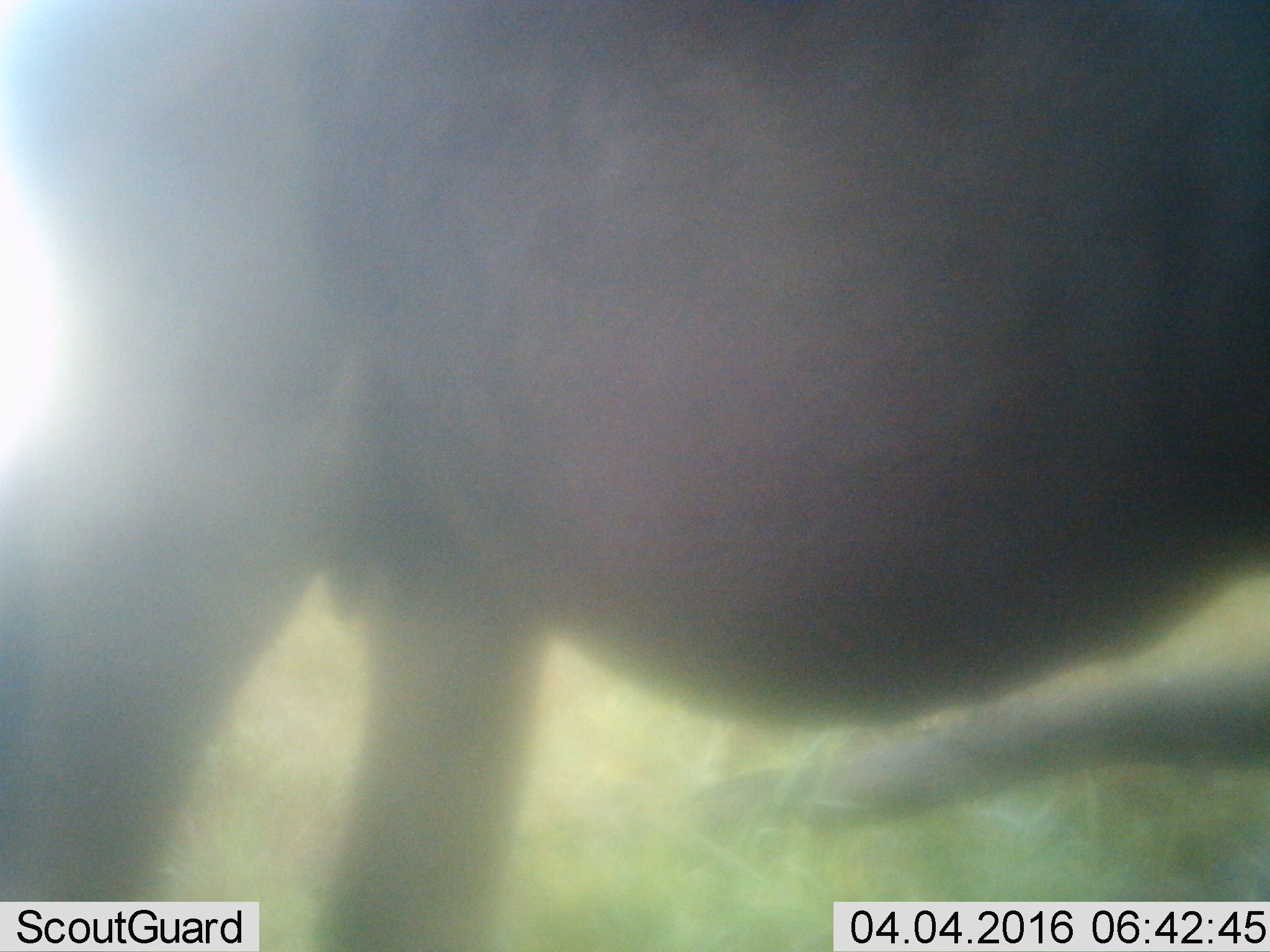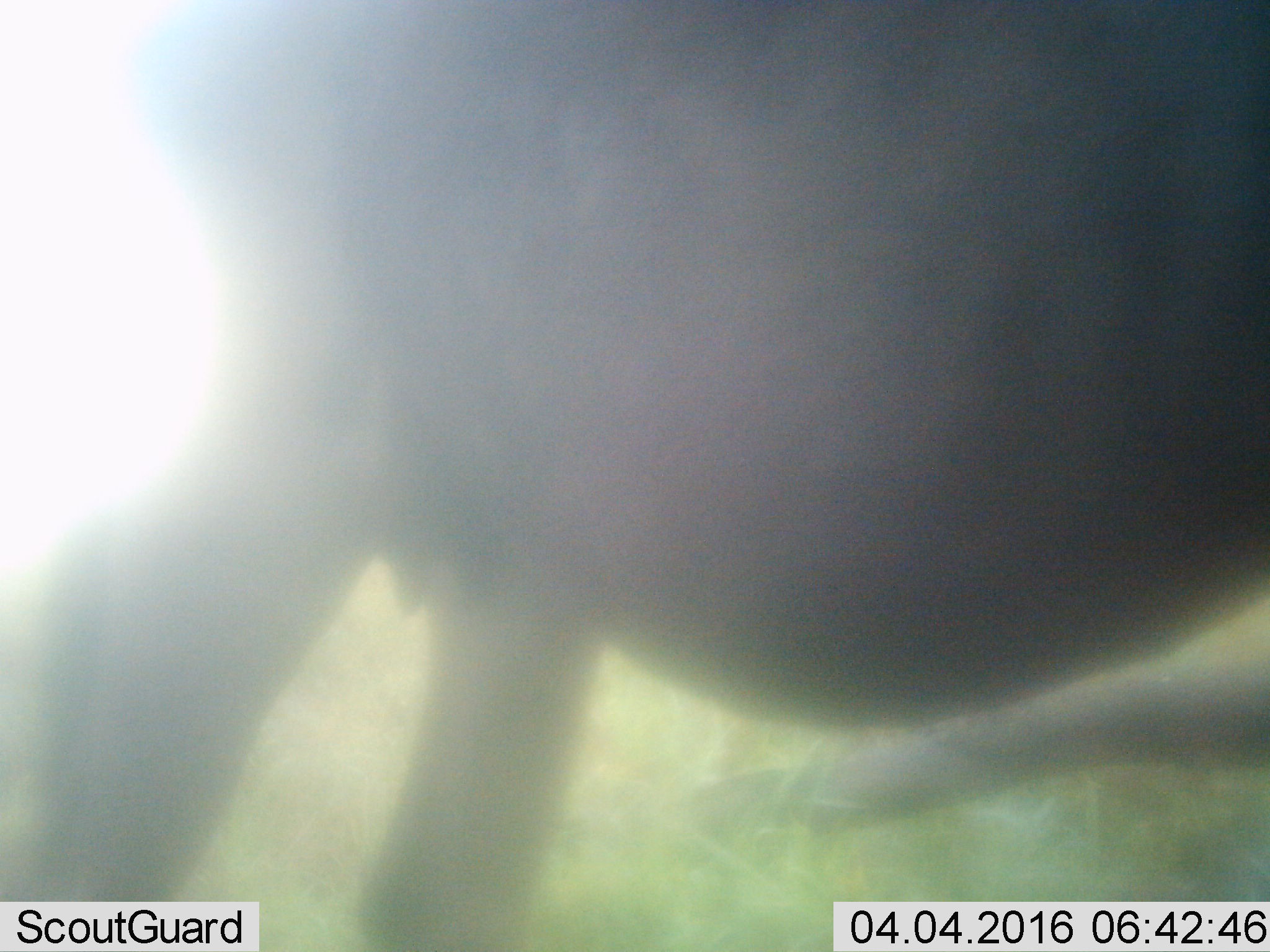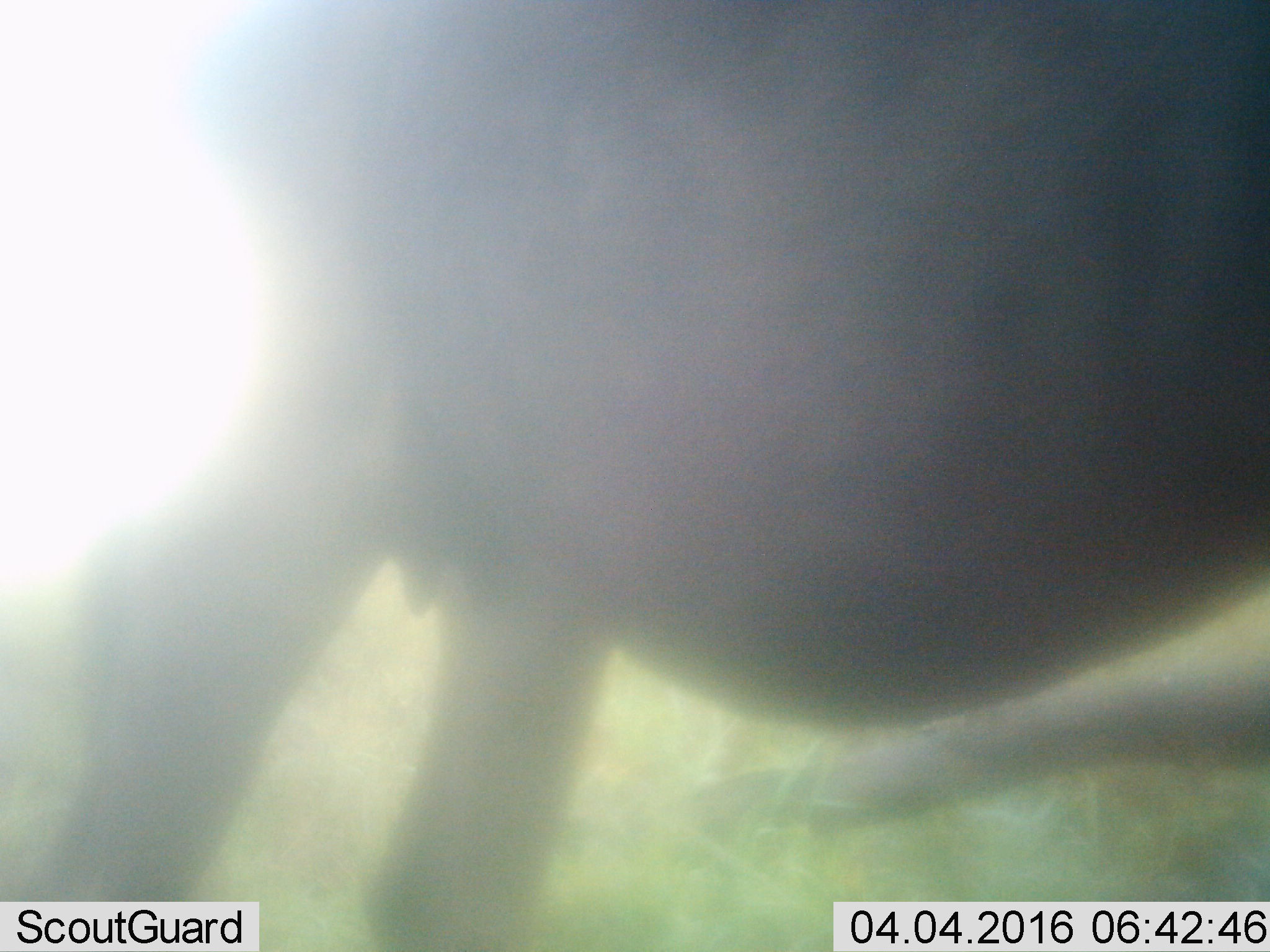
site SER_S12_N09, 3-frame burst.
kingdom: Animalia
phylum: Chordata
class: Mammalia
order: Artiodactyla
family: Bovidae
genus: Connochaetes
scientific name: Connochaetes taurinus taurinus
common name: blue wildebeest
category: wildebeestblue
Wildebeestblue (blue wildebeest) (Connochaetes taurinus taurinus), count 1. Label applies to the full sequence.